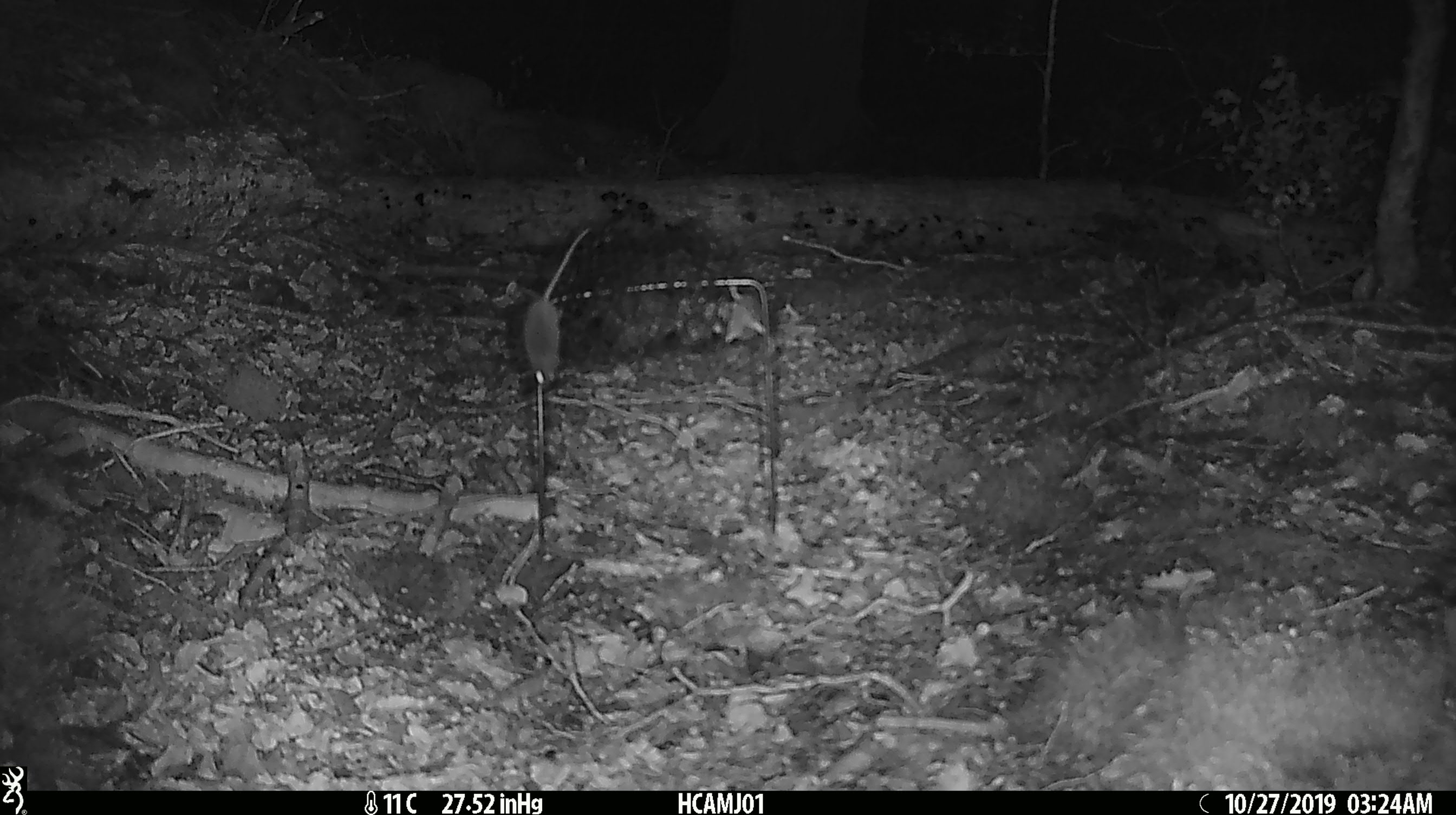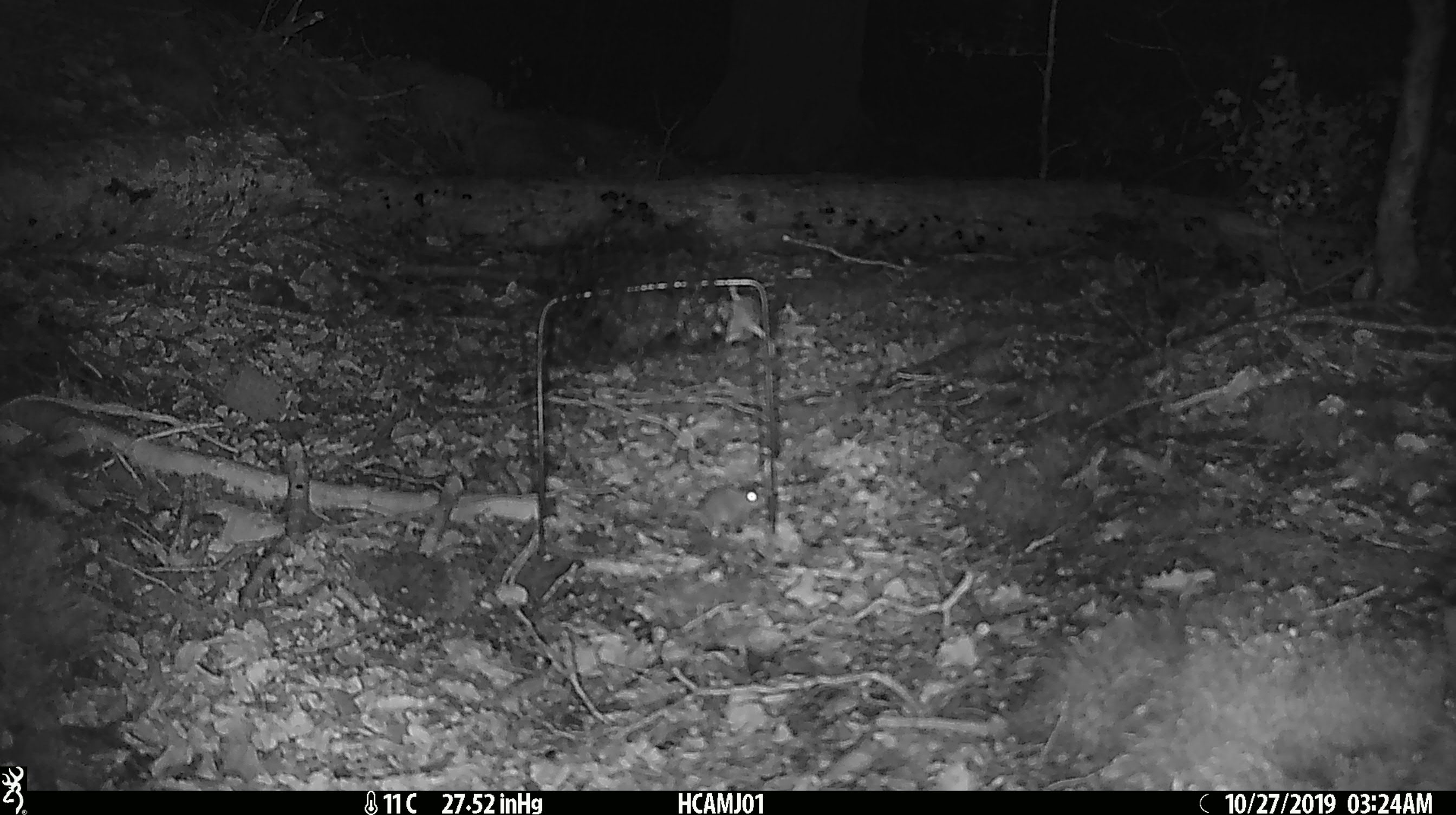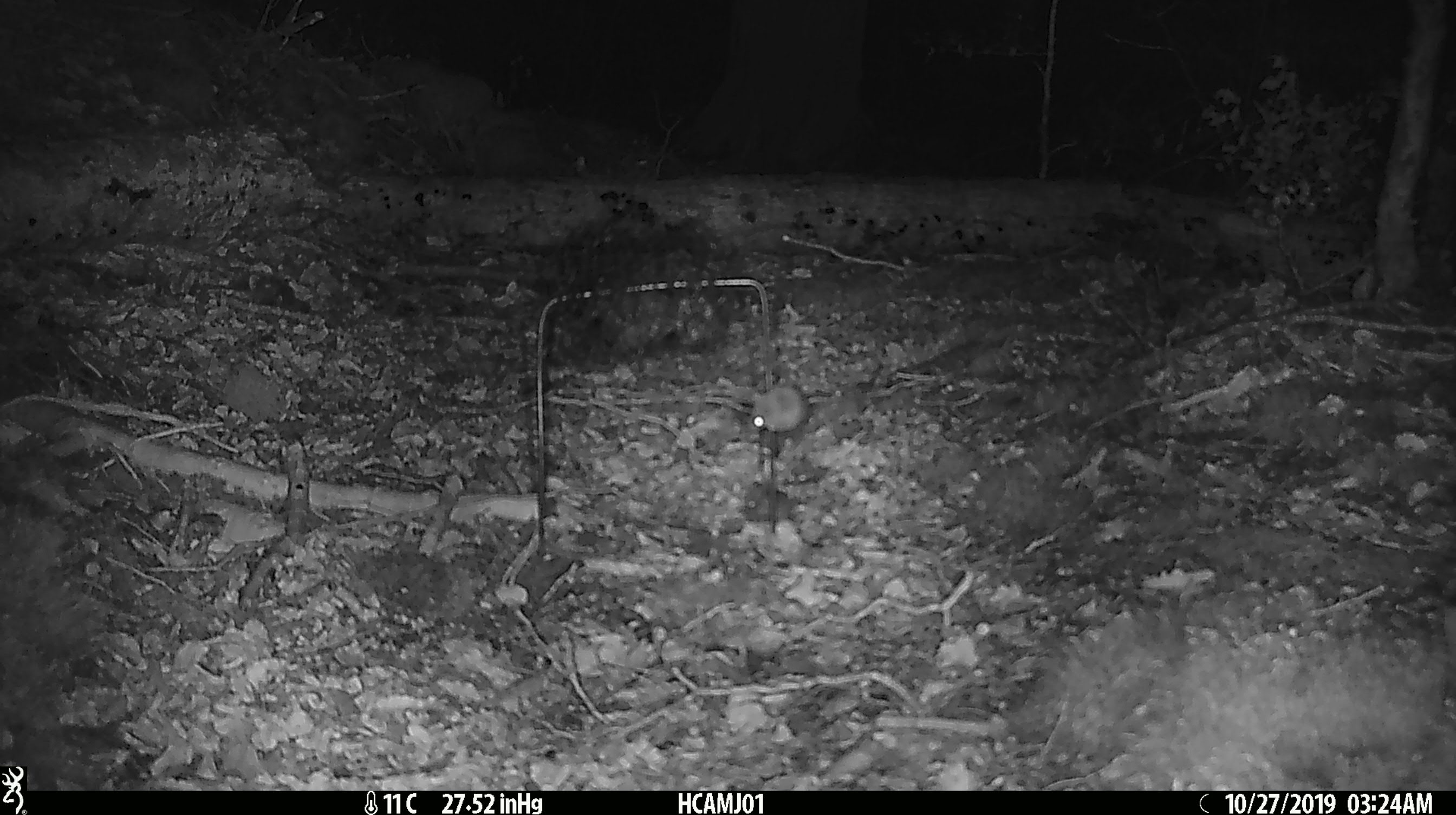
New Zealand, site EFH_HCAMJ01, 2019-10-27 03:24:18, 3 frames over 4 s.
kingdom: Animalia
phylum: Chordata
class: Mammalia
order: Rodentia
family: Muridae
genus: Mus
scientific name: Mus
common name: mouse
Mouse (Mus).